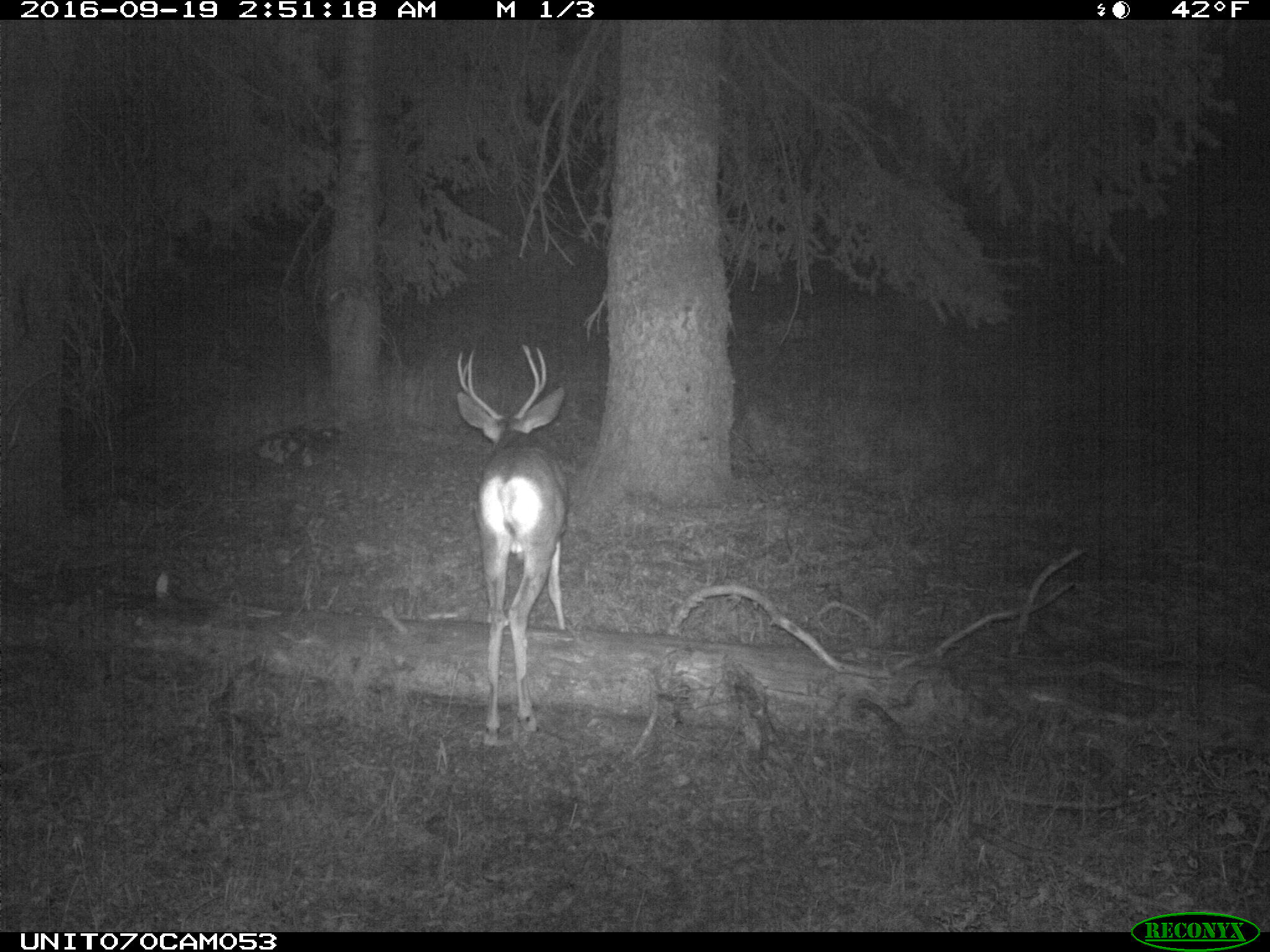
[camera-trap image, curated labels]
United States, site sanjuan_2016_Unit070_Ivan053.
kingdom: Animalia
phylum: Chordata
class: Mammalia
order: Artiodactyla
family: Cervidae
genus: Odocoileus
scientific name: Odocoileus hemionus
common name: mule deer